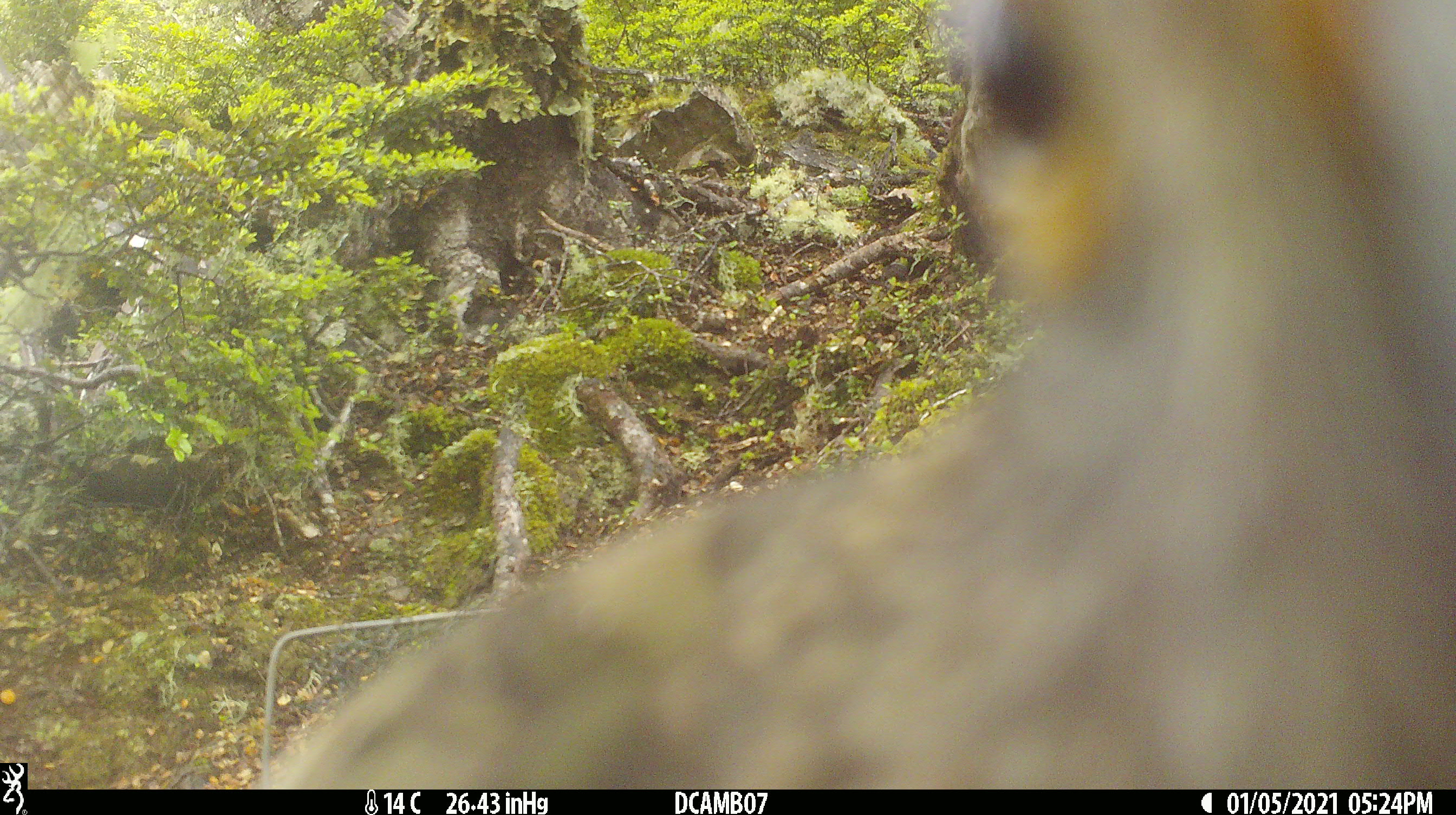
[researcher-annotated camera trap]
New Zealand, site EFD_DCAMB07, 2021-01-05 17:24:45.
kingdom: Animalia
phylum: Chordata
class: Aves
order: Psittaciformes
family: Strigopidae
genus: Nestor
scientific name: Nestor notabilis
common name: kea